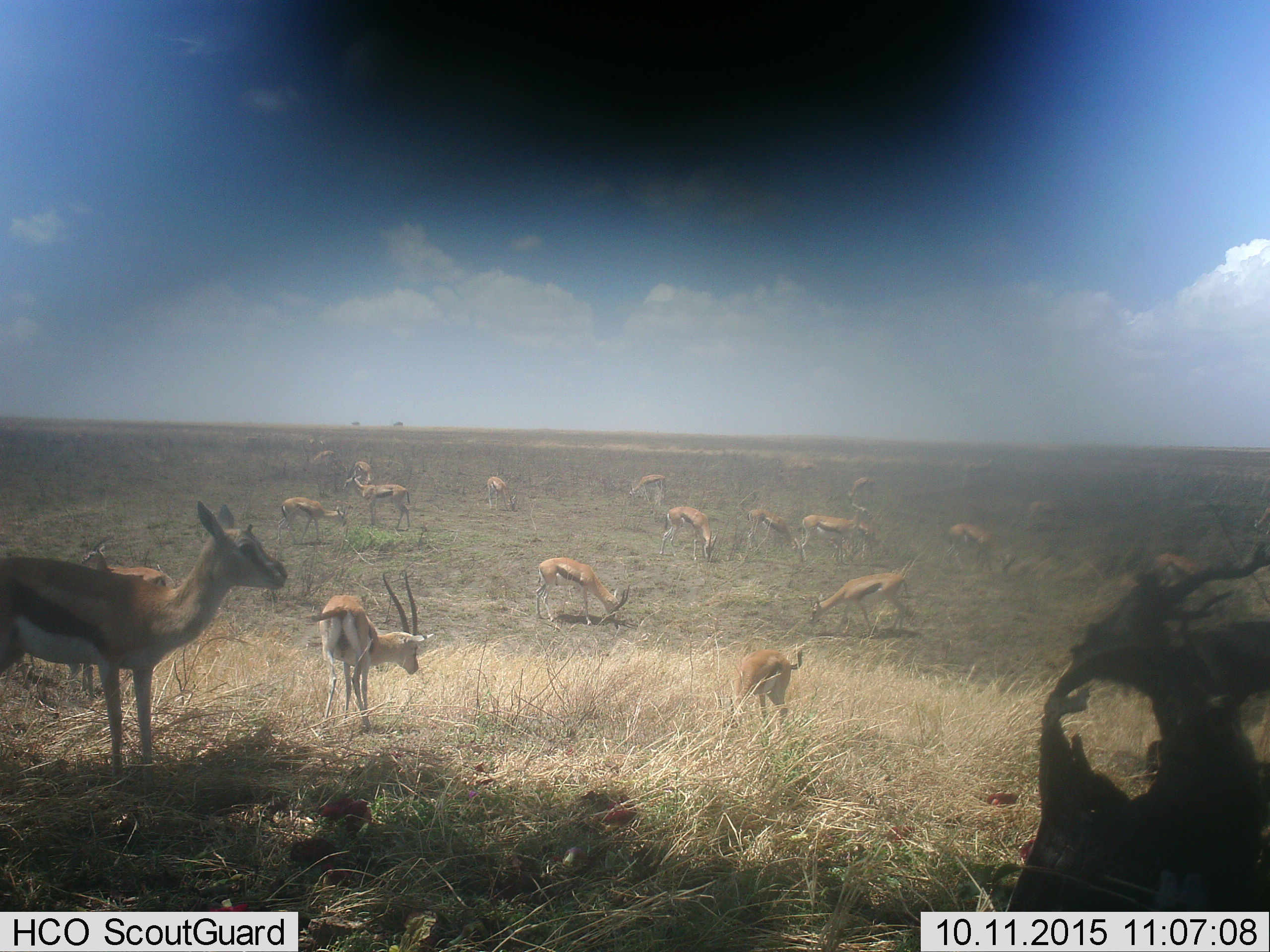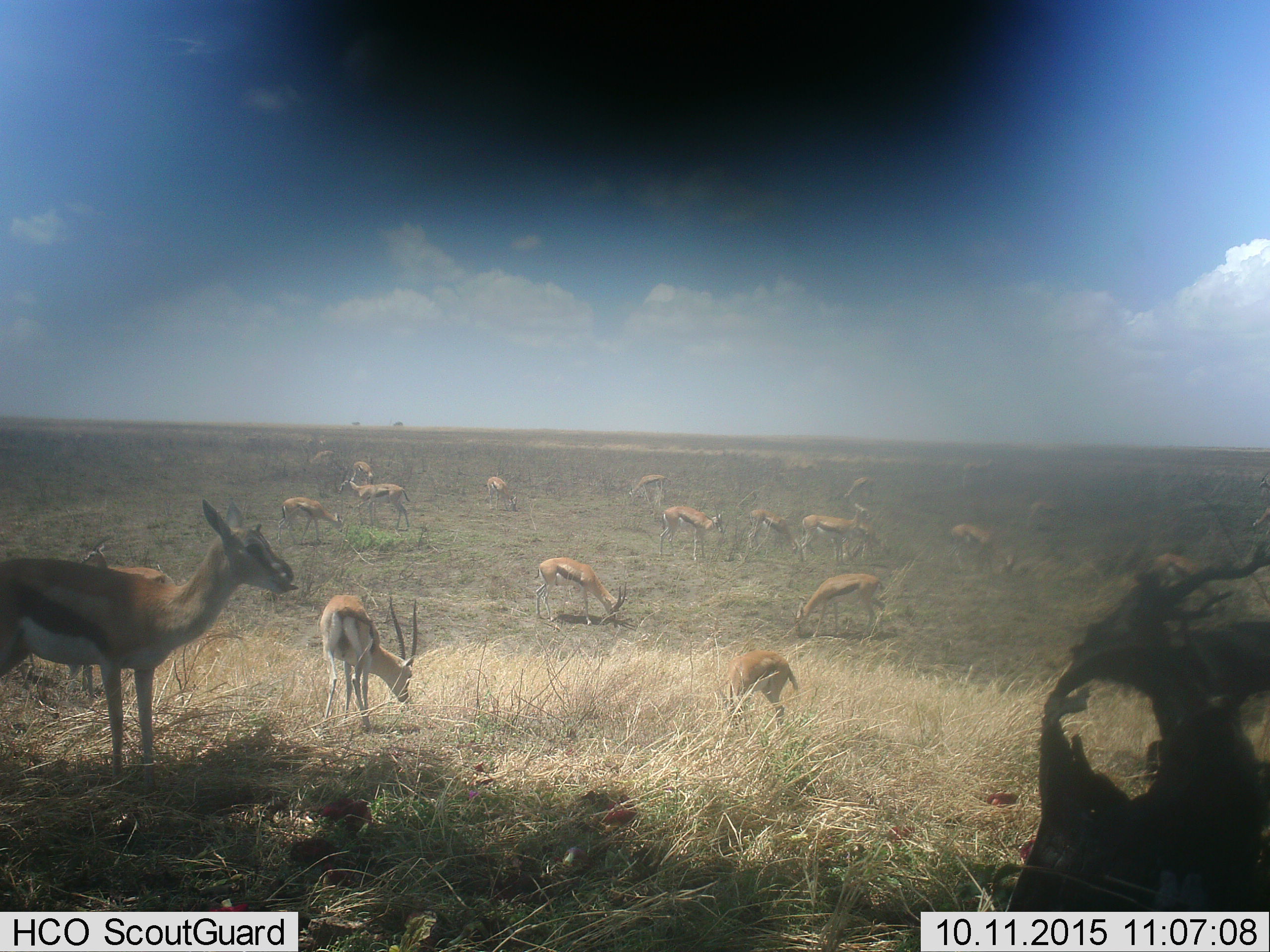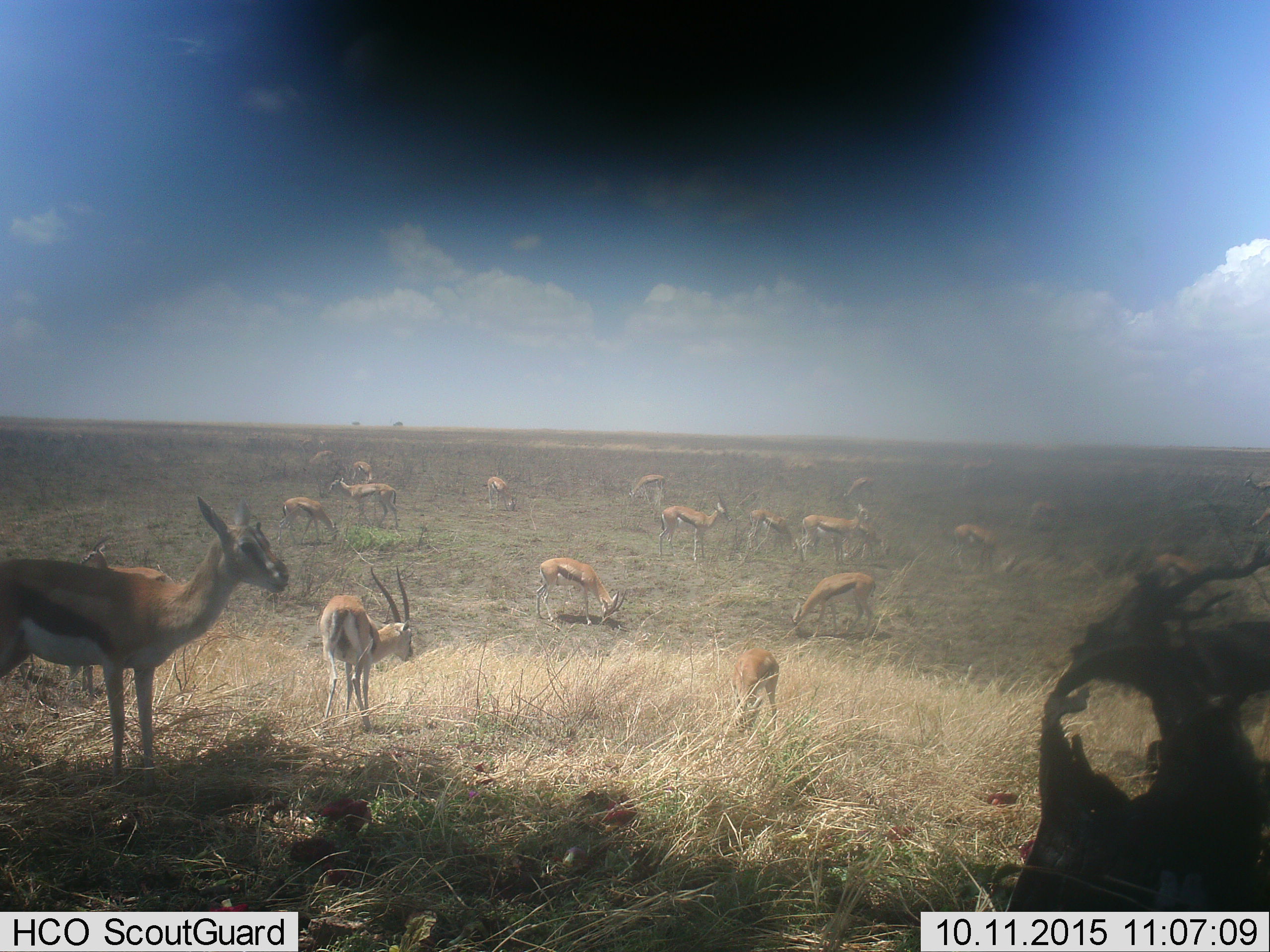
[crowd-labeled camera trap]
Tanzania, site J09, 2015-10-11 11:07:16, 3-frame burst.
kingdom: Animalia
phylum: Chordata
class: Mammalia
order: Artiodactyla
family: Bovidae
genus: Eudorcas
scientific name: Eudorcas thomsonii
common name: thomson's gazelle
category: gazellethomsons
Gazellethomsons (thomson's gazelle) (Eudorcas thomsonii), count 11-50. Behavior (volunteer vote fractions): standing 88%, resting 0%, moving 25%, interacting 0%. Young present (vote fraction): 12%. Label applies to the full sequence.